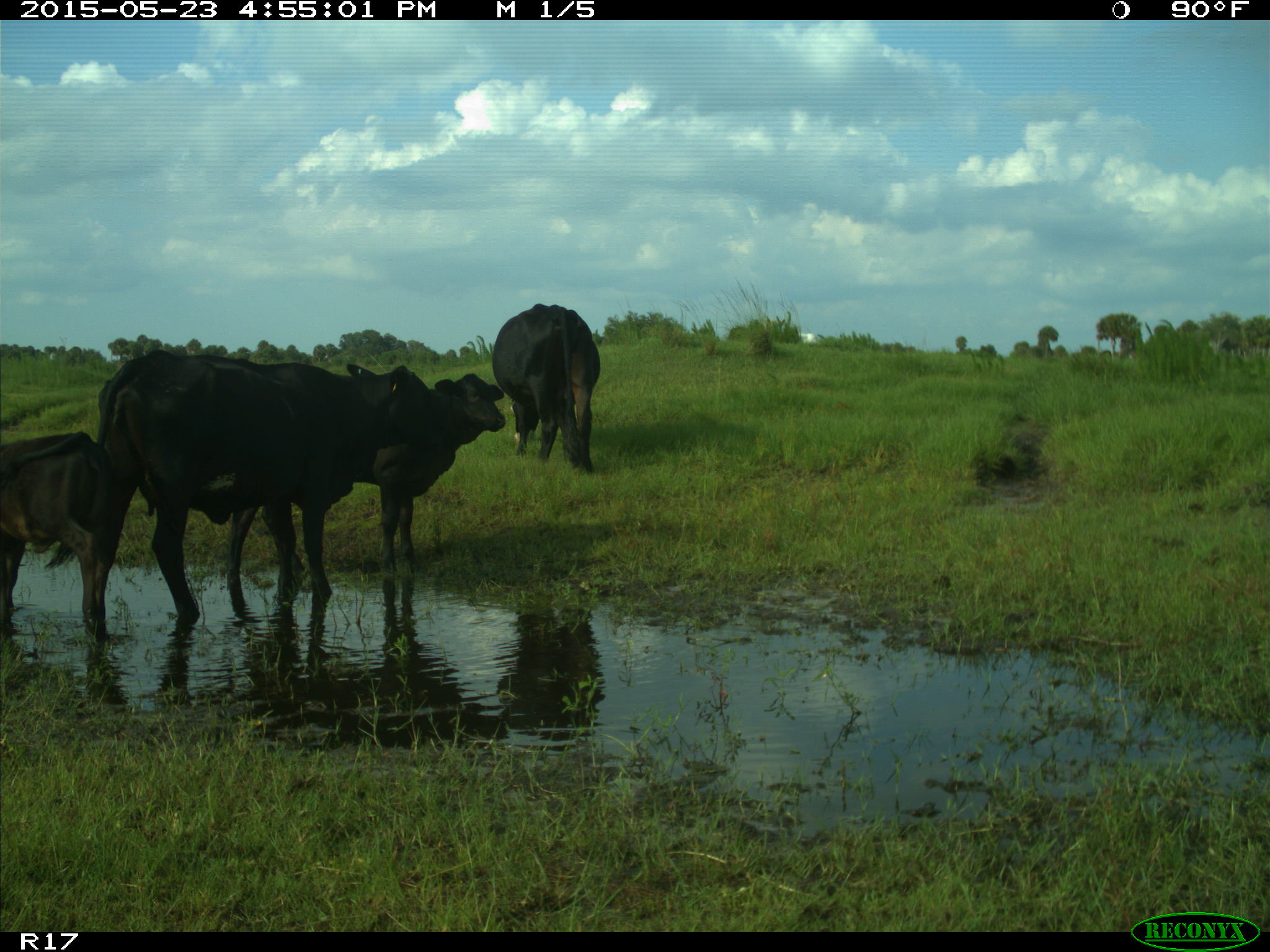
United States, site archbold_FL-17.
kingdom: Animalia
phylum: Chordata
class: Mammalia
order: Artiodactyla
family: Bovidae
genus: Bos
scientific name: Bos taurus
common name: domestic cow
Bos taurus (domestic cow).